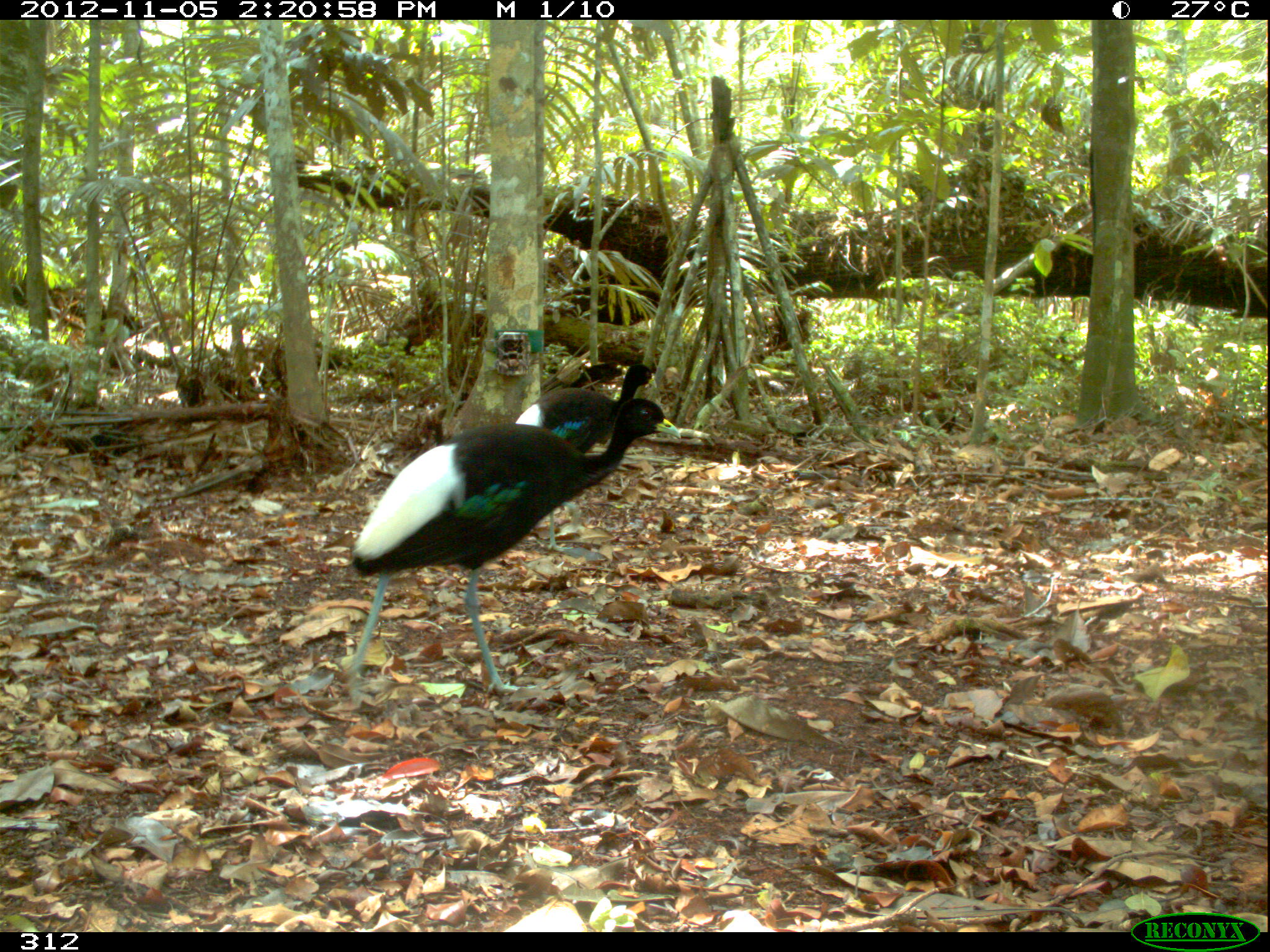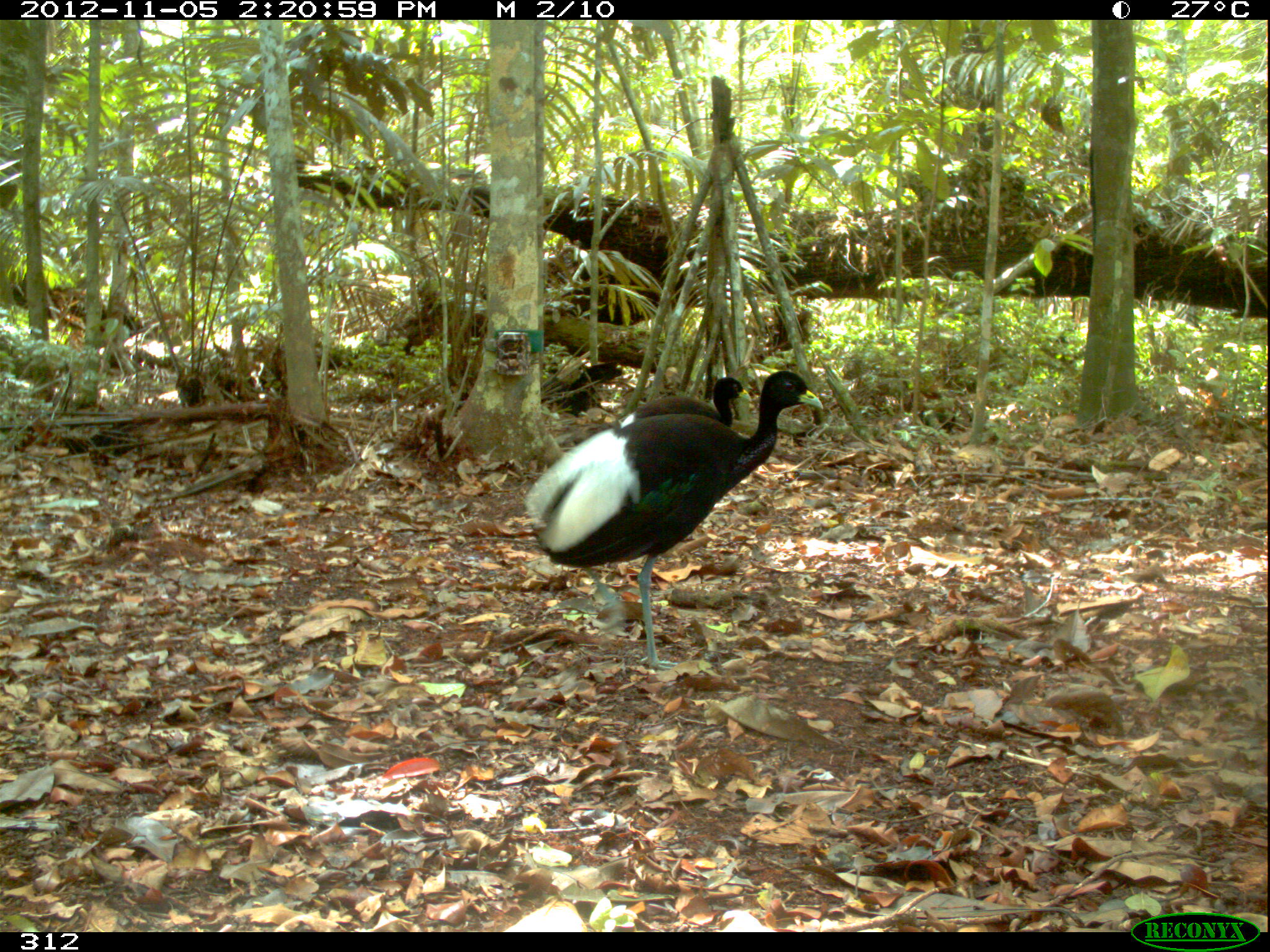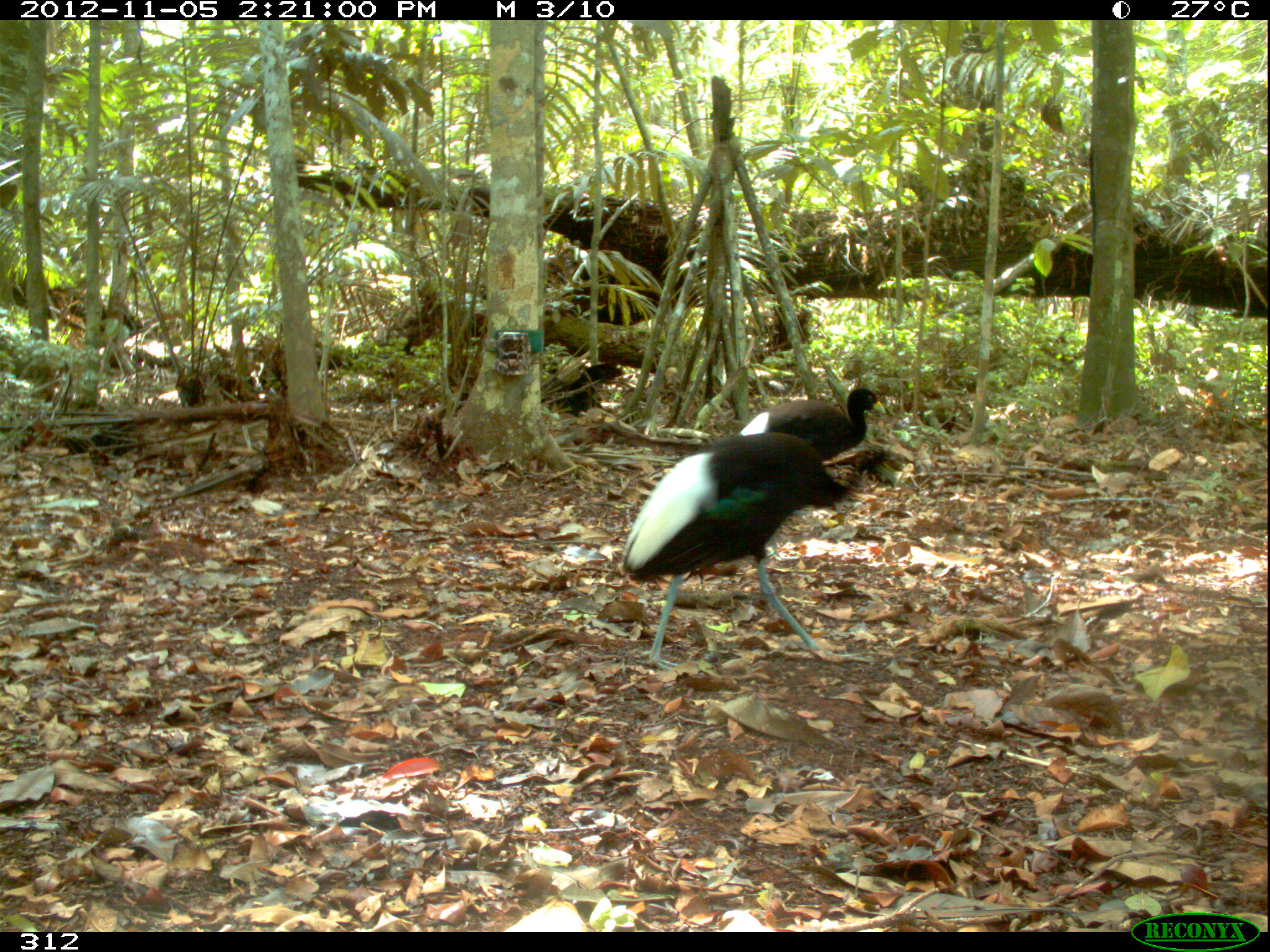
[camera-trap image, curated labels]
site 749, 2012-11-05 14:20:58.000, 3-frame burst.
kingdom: Animalia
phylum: Chordata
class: Aves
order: Gruiformes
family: Psophiidae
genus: Psophia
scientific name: Psophia leucoptera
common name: pale-winged trumpeter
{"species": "Psophia leucoptera (pale-winged trumpeter)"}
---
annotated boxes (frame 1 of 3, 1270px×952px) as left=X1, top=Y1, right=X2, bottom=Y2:
psophia leucoptera: left=345, top=397, right=681, bottom=706; left=513, top=362, right=657, bottom=553